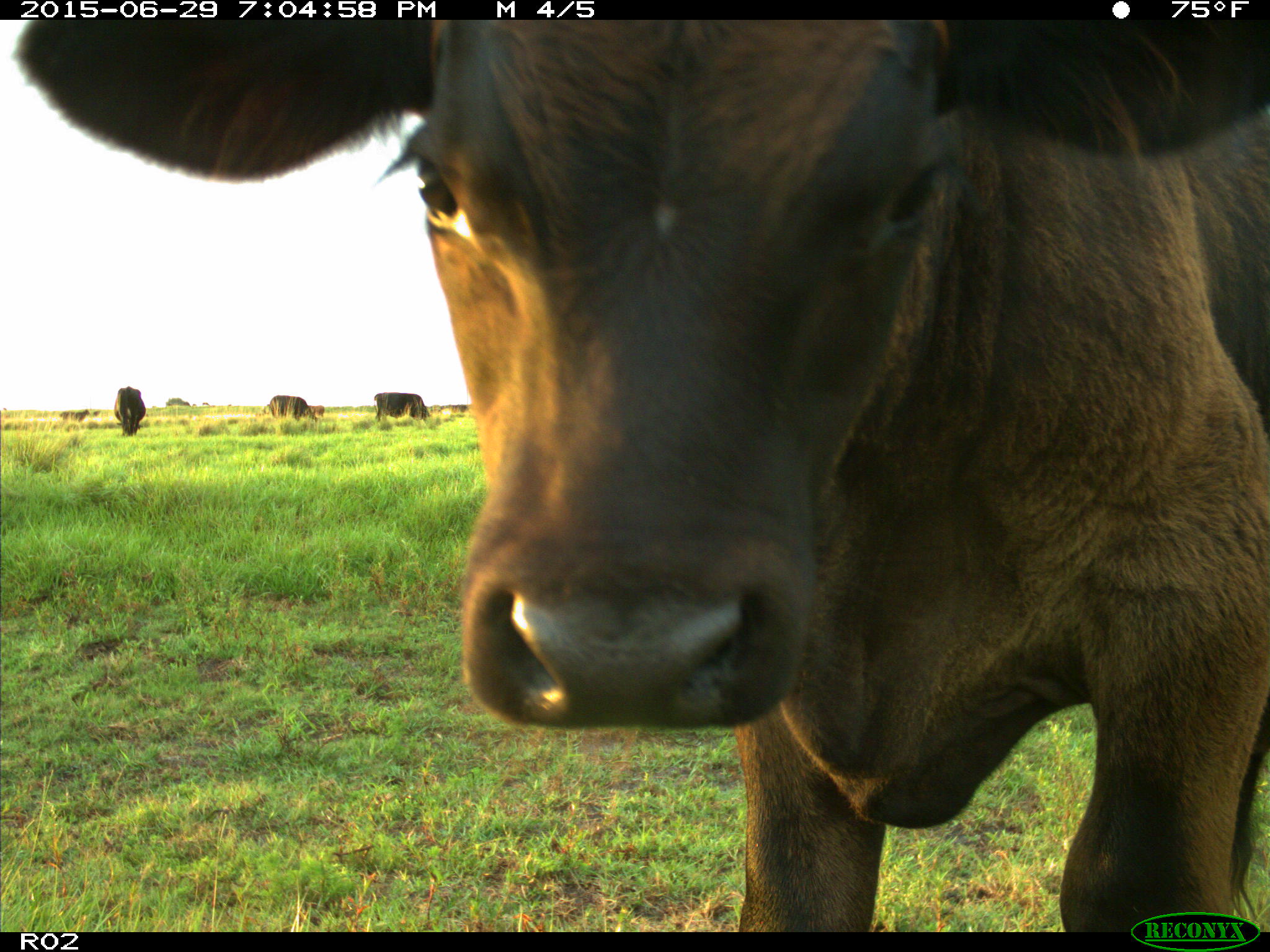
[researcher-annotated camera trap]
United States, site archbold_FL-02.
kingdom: Animalia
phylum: Chordata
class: Mammalia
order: Artiodactyla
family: Bovidae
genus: Bos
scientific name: Bos taurus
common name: domestic cow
Bos taurus (domestic cow).